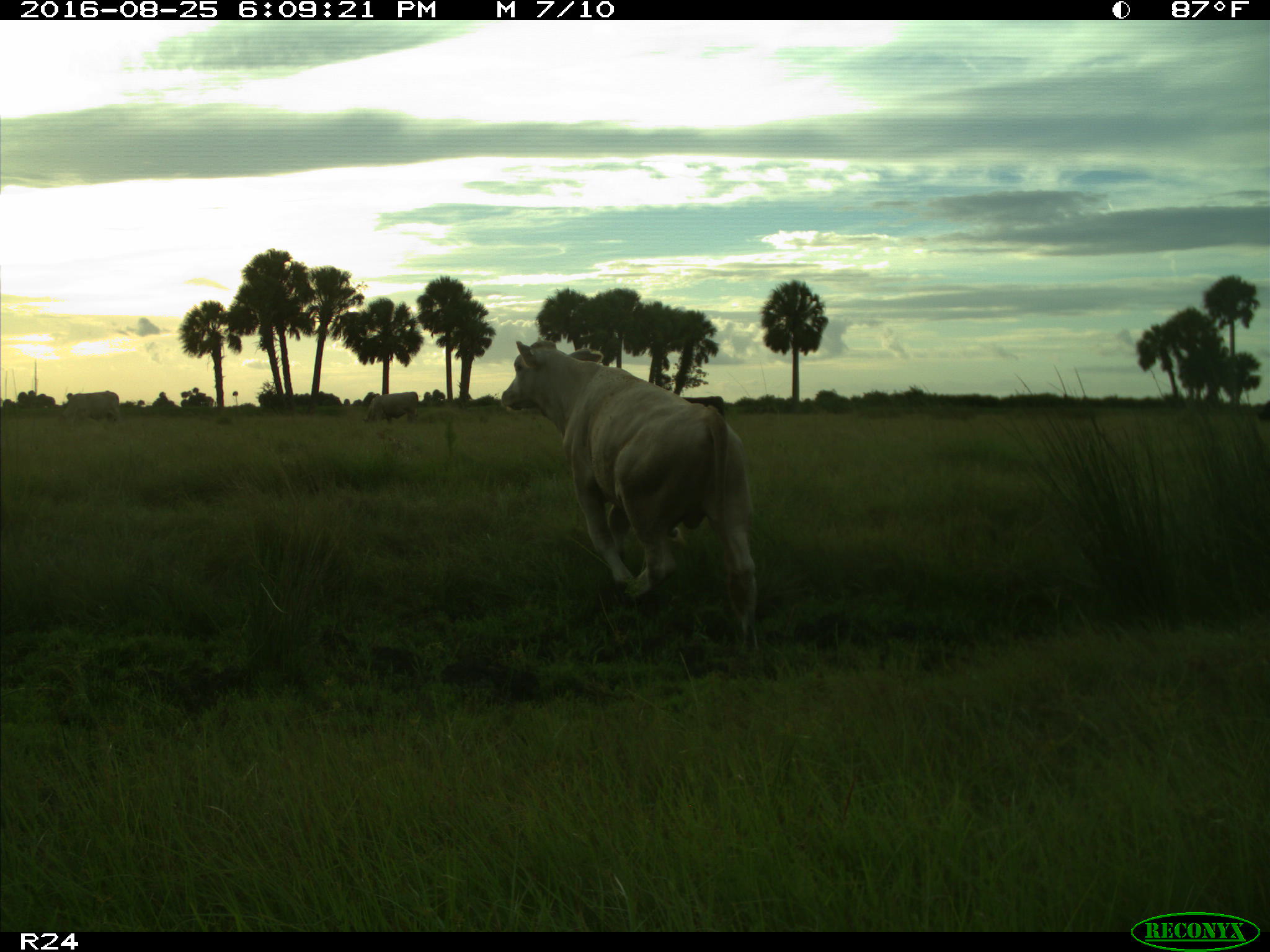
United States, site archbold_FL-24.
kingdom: Animalia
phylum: Chordata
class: Mammalia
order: Artiodactyla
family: Bovidae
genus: Bos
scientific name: Bos taurus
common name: domestic cow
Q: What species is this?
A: Bos taurus (domestic cow).